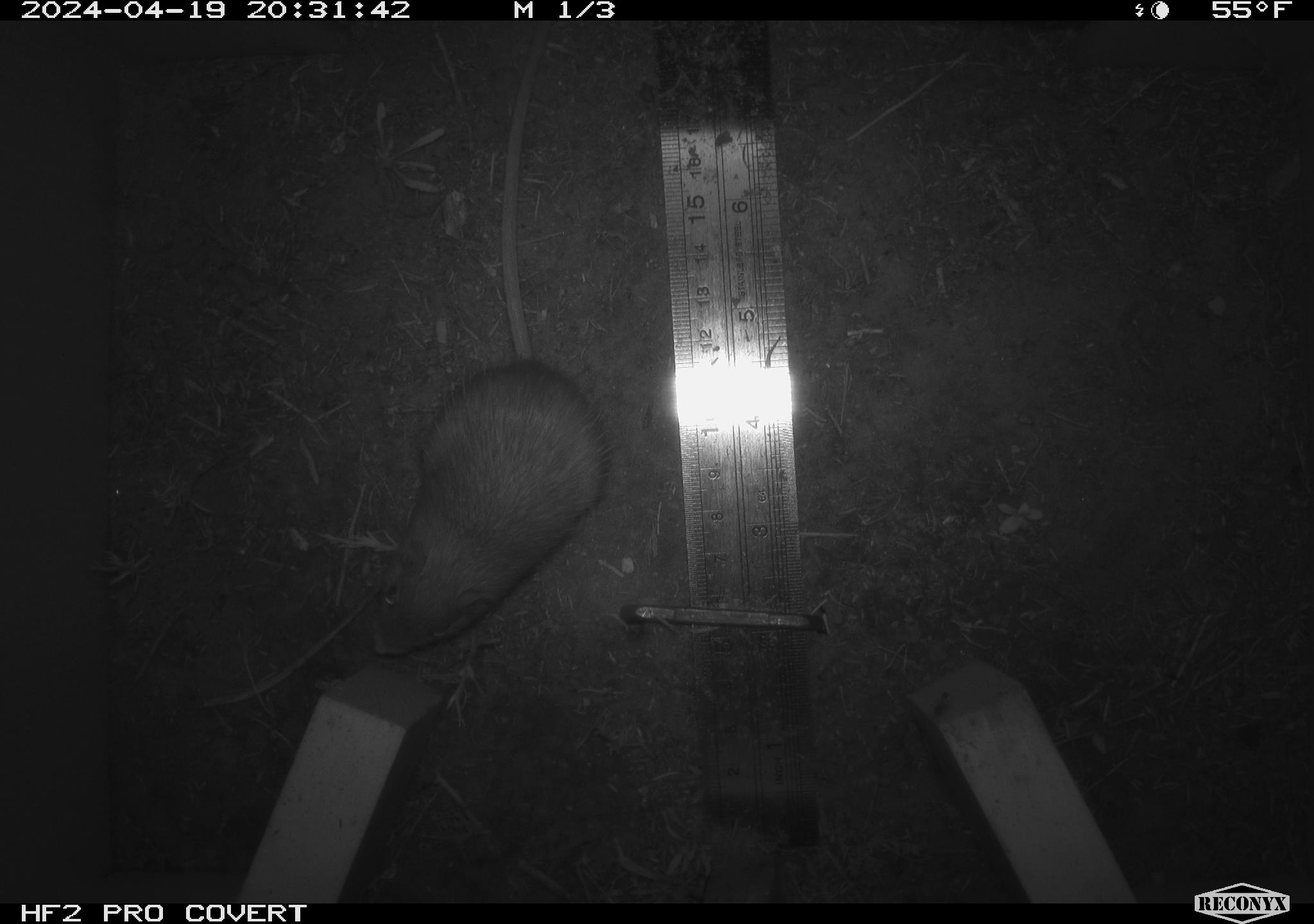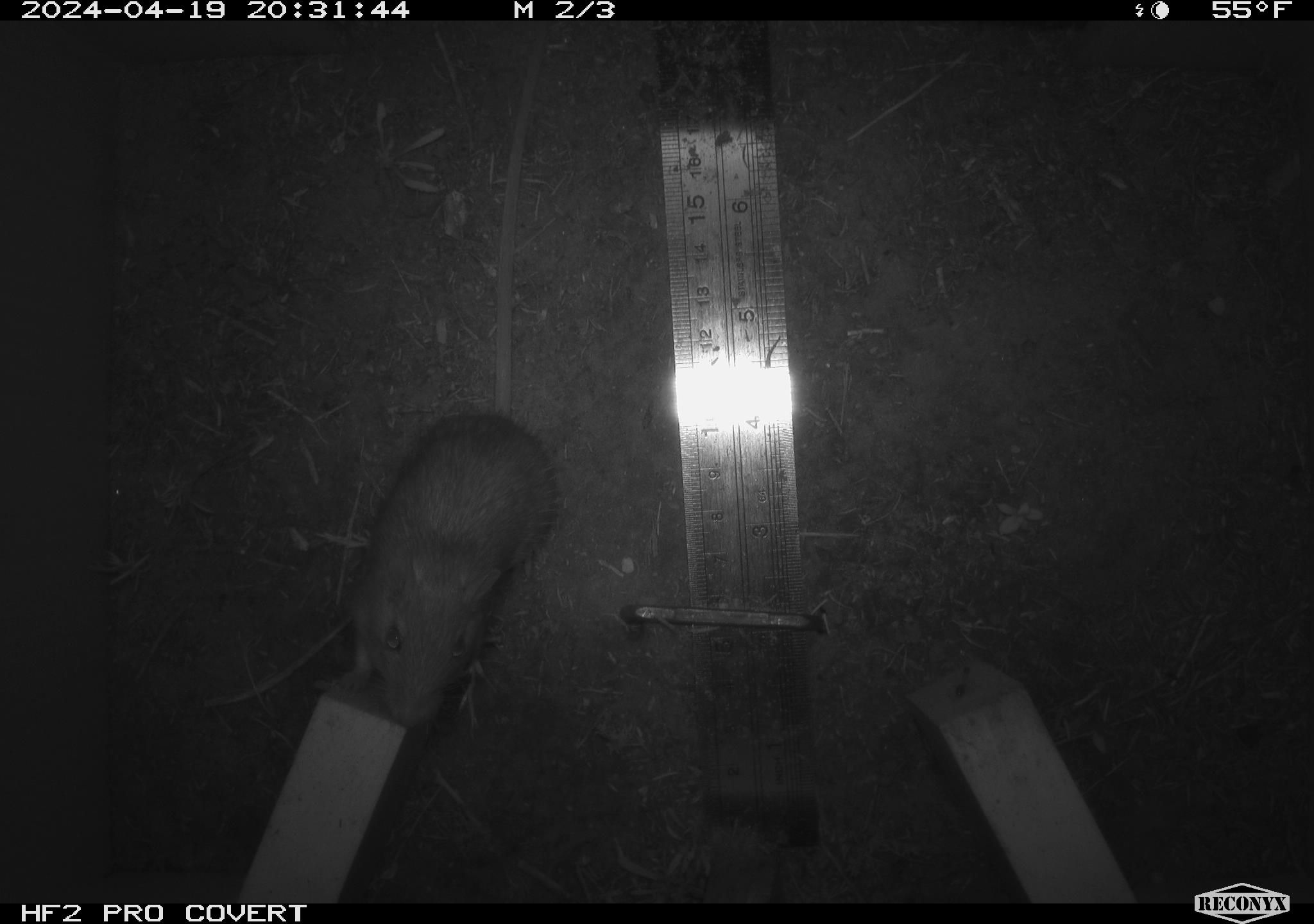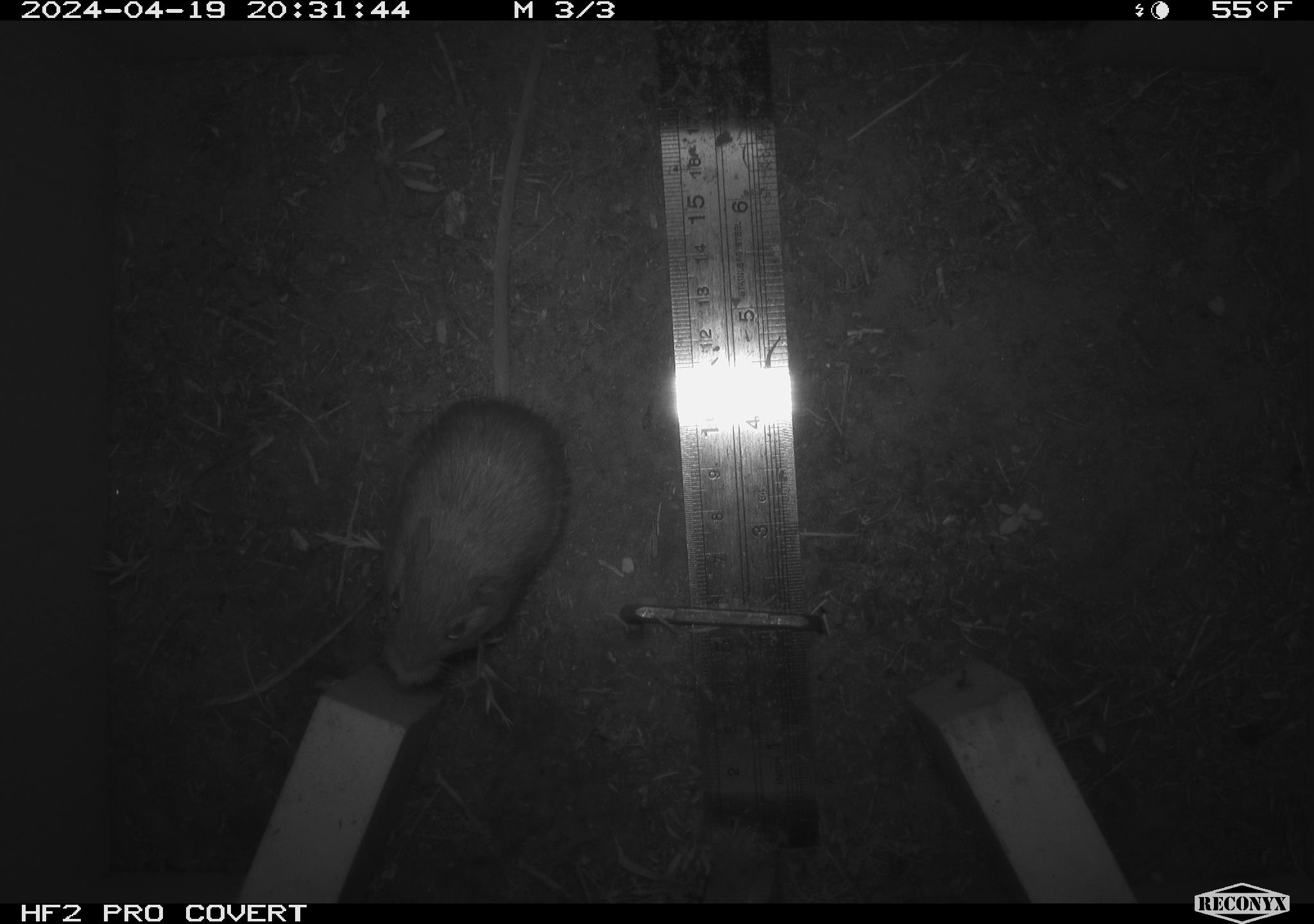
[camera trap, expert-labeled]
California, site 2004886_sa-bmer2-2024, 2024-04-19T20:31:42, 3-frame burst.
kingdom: Animalia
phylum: Chordata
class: Mammalia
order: Rodentia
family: Heteromyidae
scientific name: Heteromyidae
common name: kangaroo rats and pocket mice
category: heteromyidae family